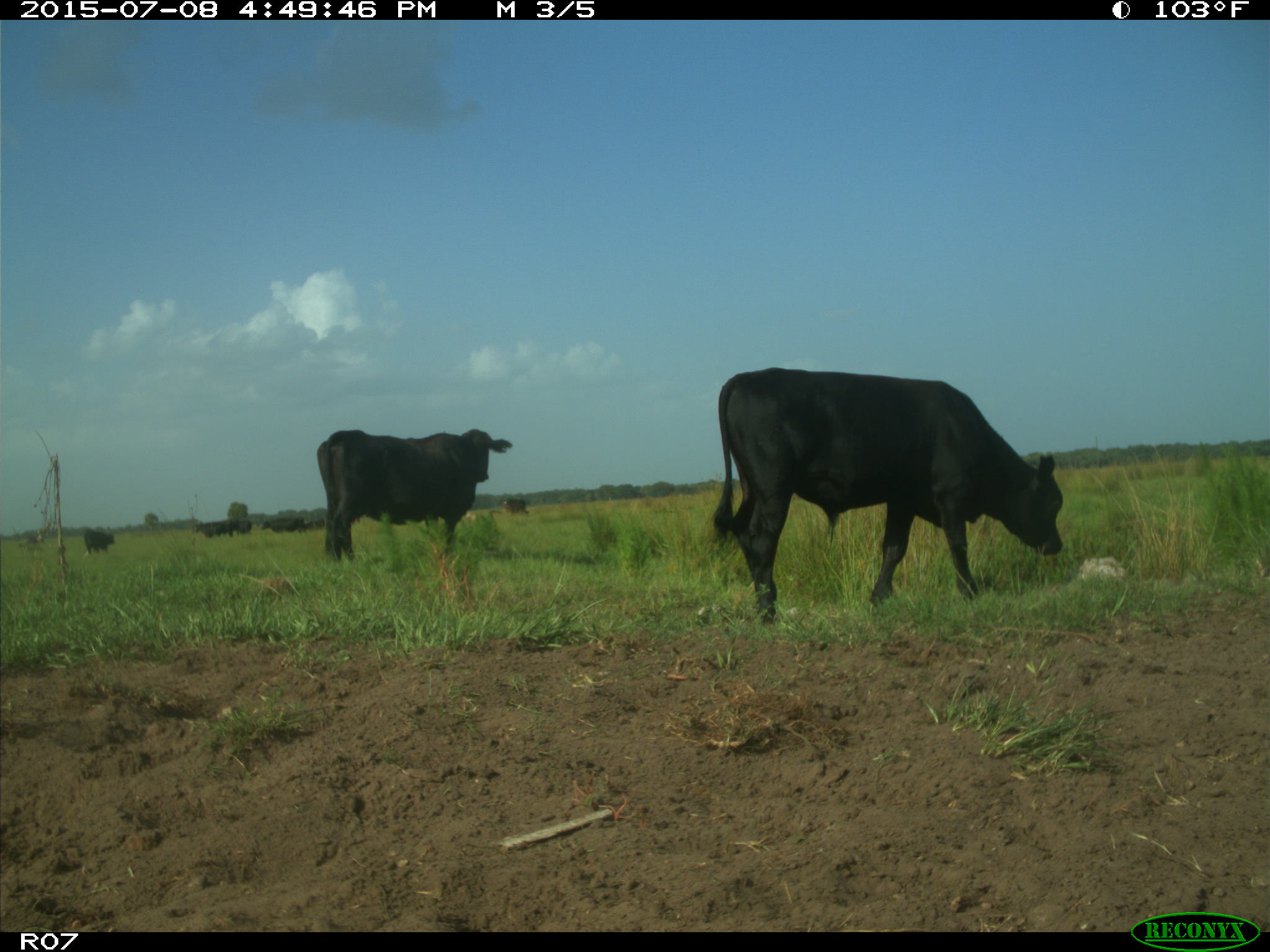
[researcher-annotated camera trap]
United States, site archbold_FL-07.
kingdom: Animalia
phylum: Chordata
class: Mammalia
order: Artiodactyla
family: Bovidae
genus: Bos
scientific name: Bos taurus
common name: domestic cow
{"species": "Bos taurus (domestic cow)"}